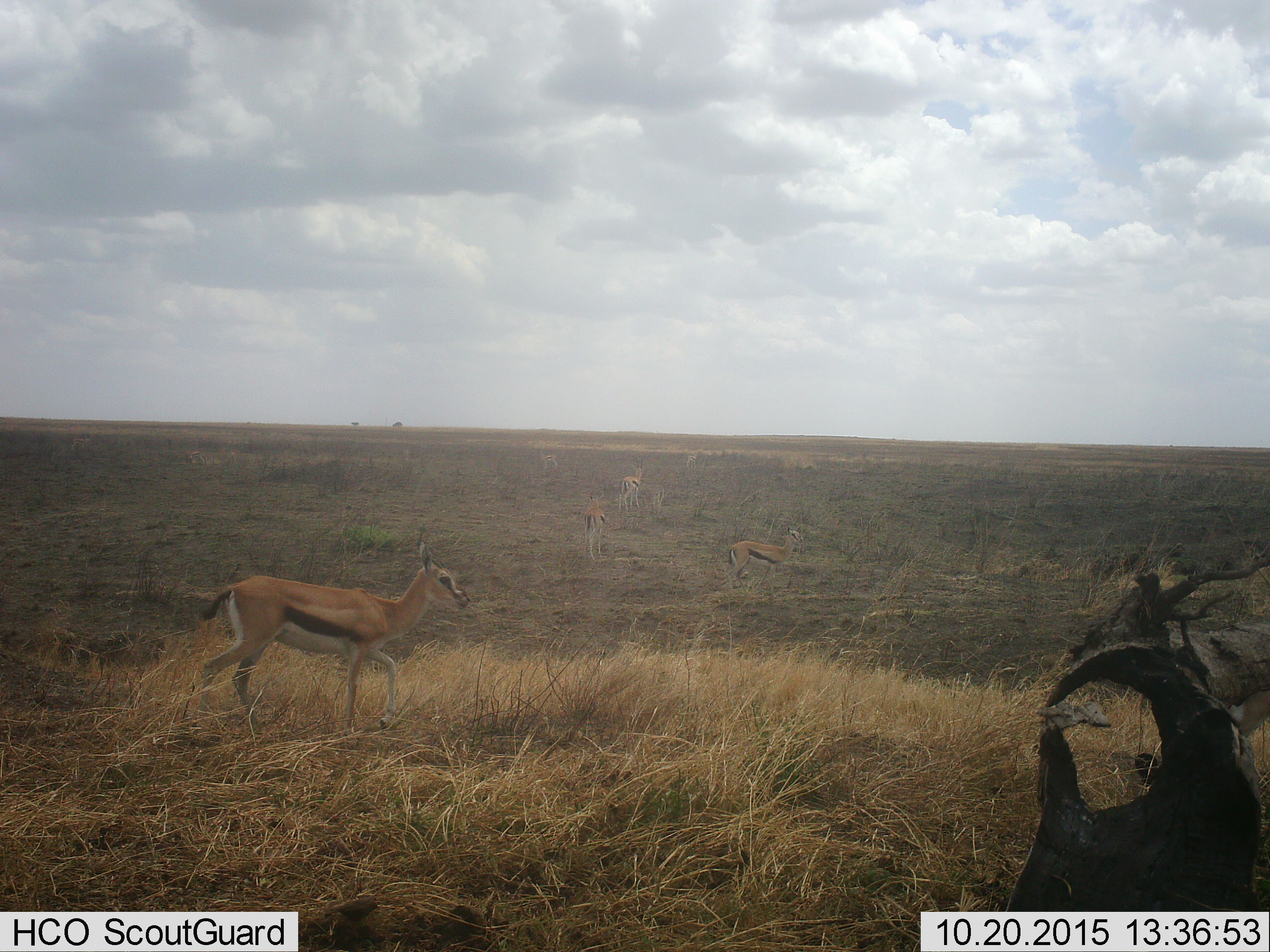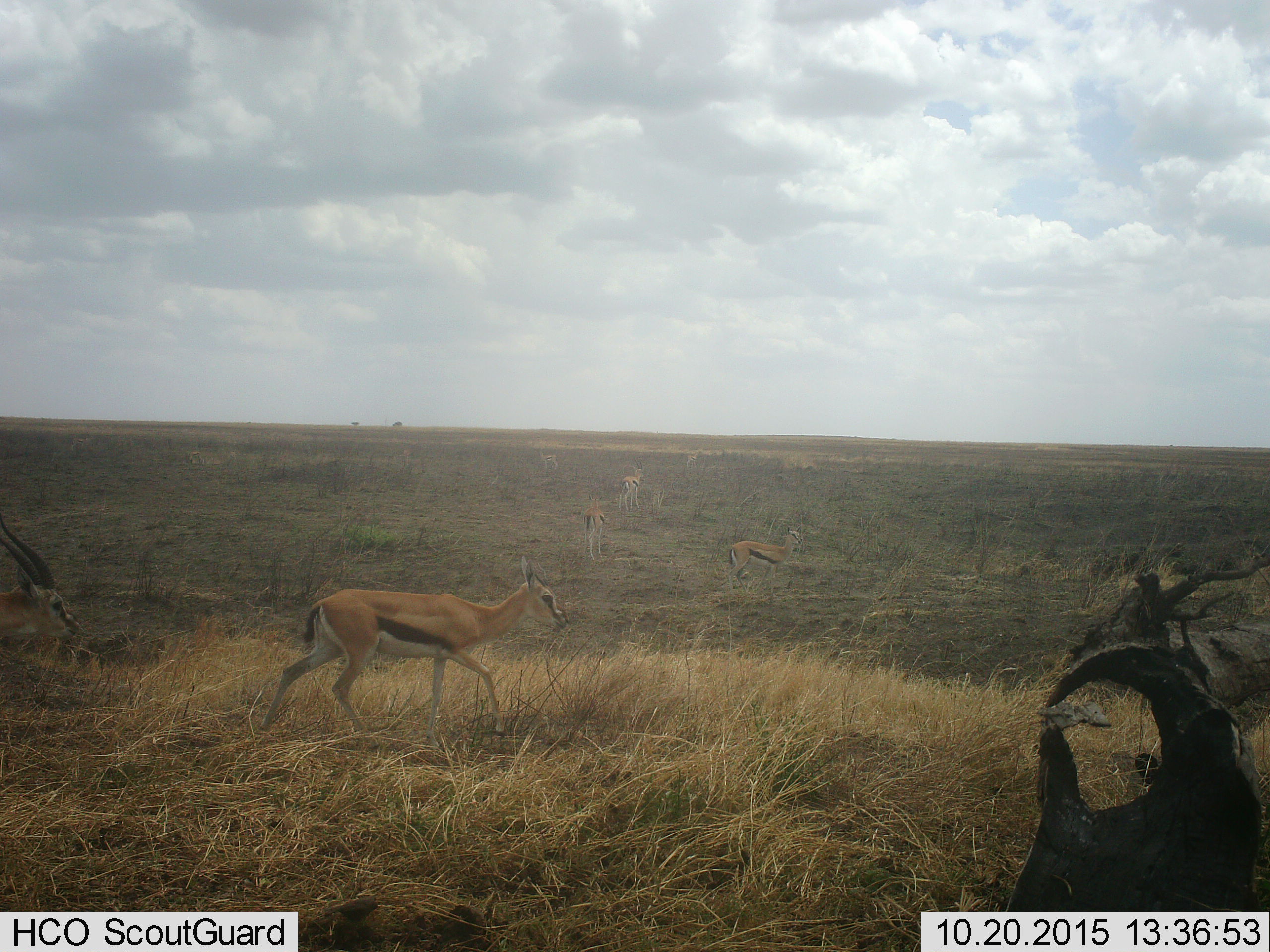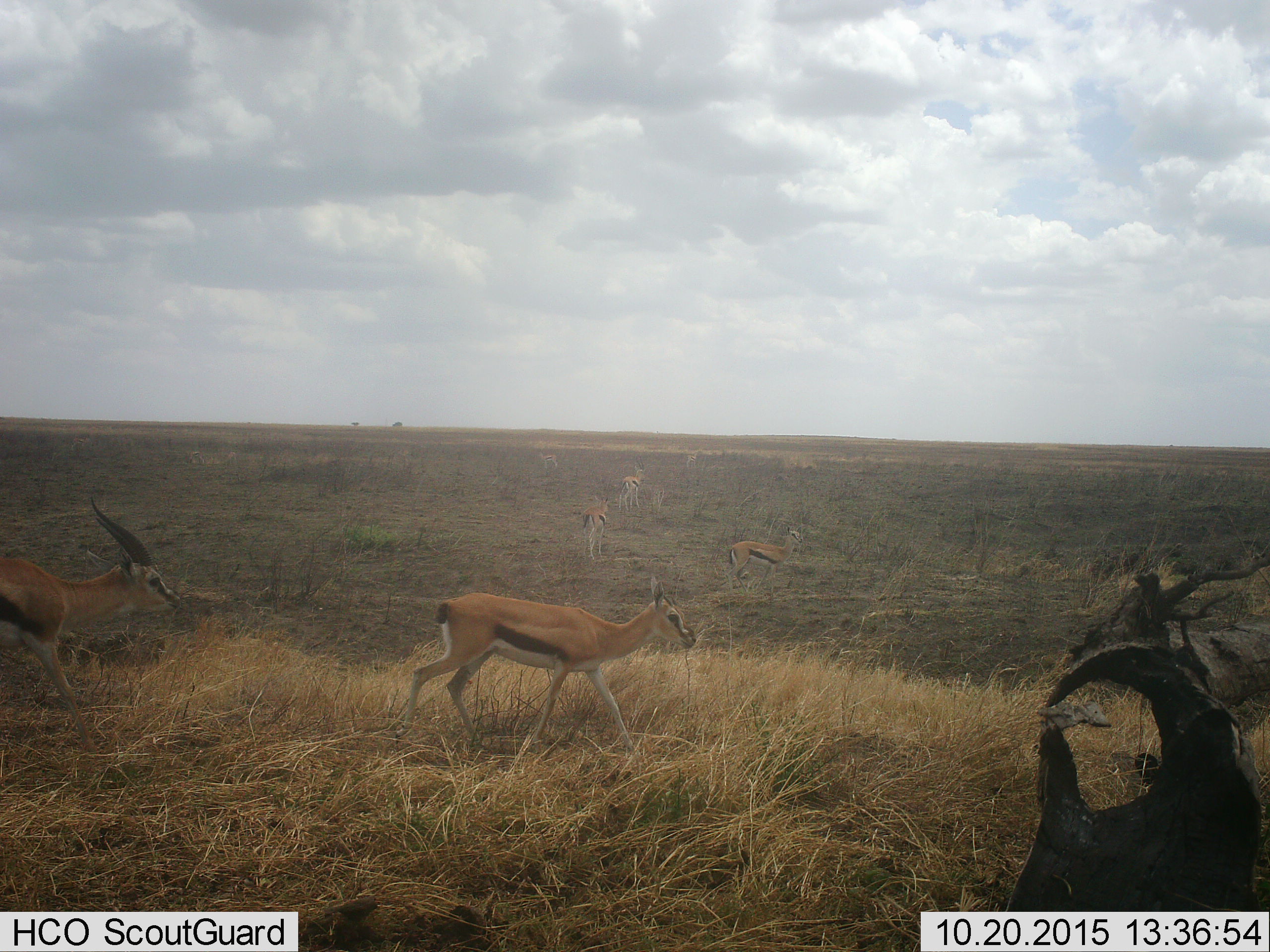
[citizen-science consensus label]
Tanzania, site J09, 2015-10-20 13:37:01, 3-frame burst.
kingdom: Animalia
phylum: Chordata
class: Mammalia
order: Artiodactyla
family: Bovidae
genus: Eudorcas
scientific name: Eudorcas thomsonii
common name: thomson's gazelle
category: gazellethomsons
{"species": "gazellethomsons (thomson's gazelle) (Eudorcas thomsonii)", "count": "7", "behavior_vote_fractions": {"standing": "70%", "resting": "0%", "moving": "60%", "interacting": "0%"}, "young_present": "20%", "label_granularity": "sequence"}